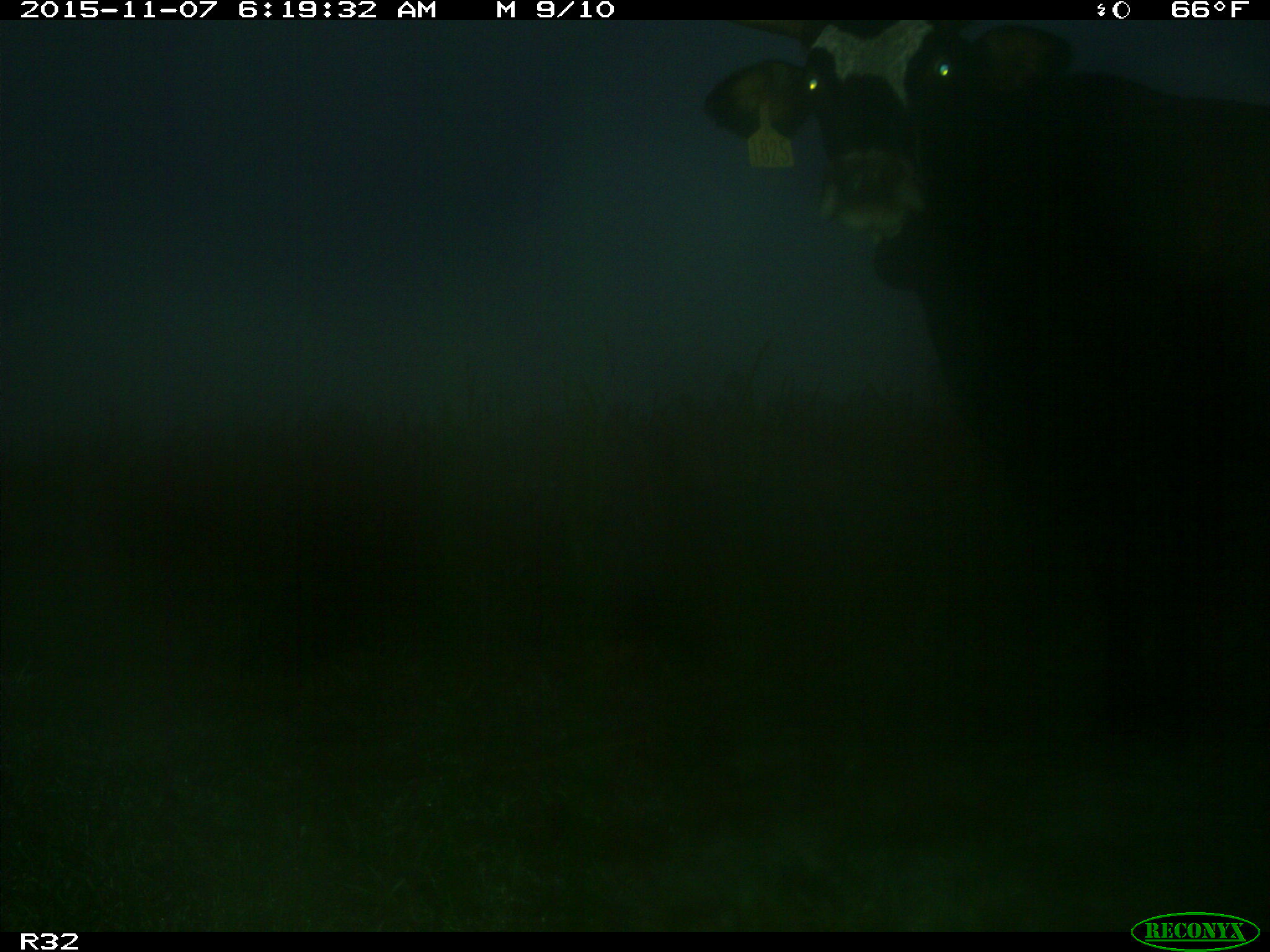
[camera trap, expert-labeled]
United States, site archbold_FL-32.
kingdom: Animalia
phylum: Chordata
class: Mammalia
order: Artiodactyla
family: Bovidae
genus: Bos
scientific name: Bos taurus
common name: domestic cow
Bos taurus (domestic cow).